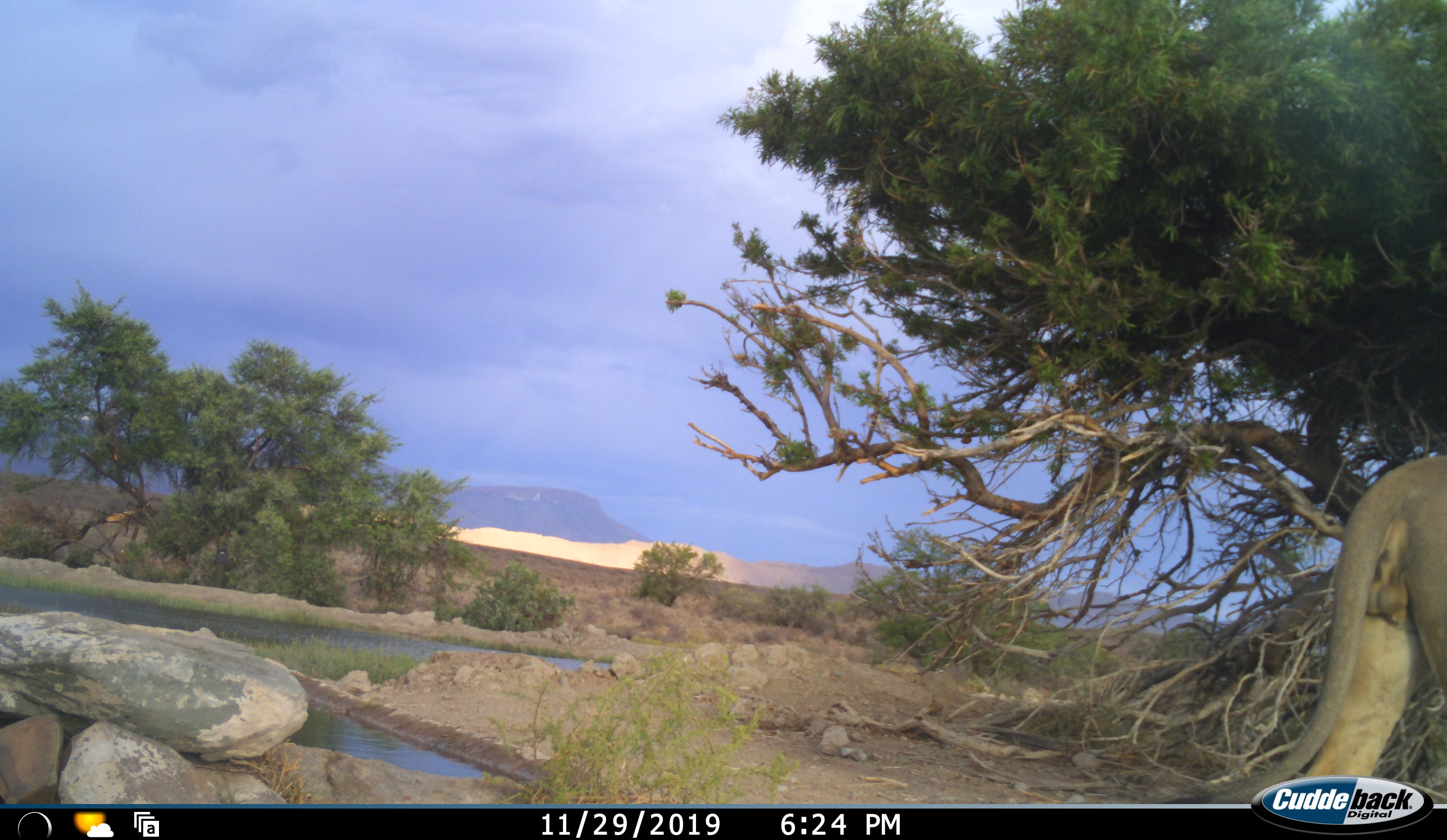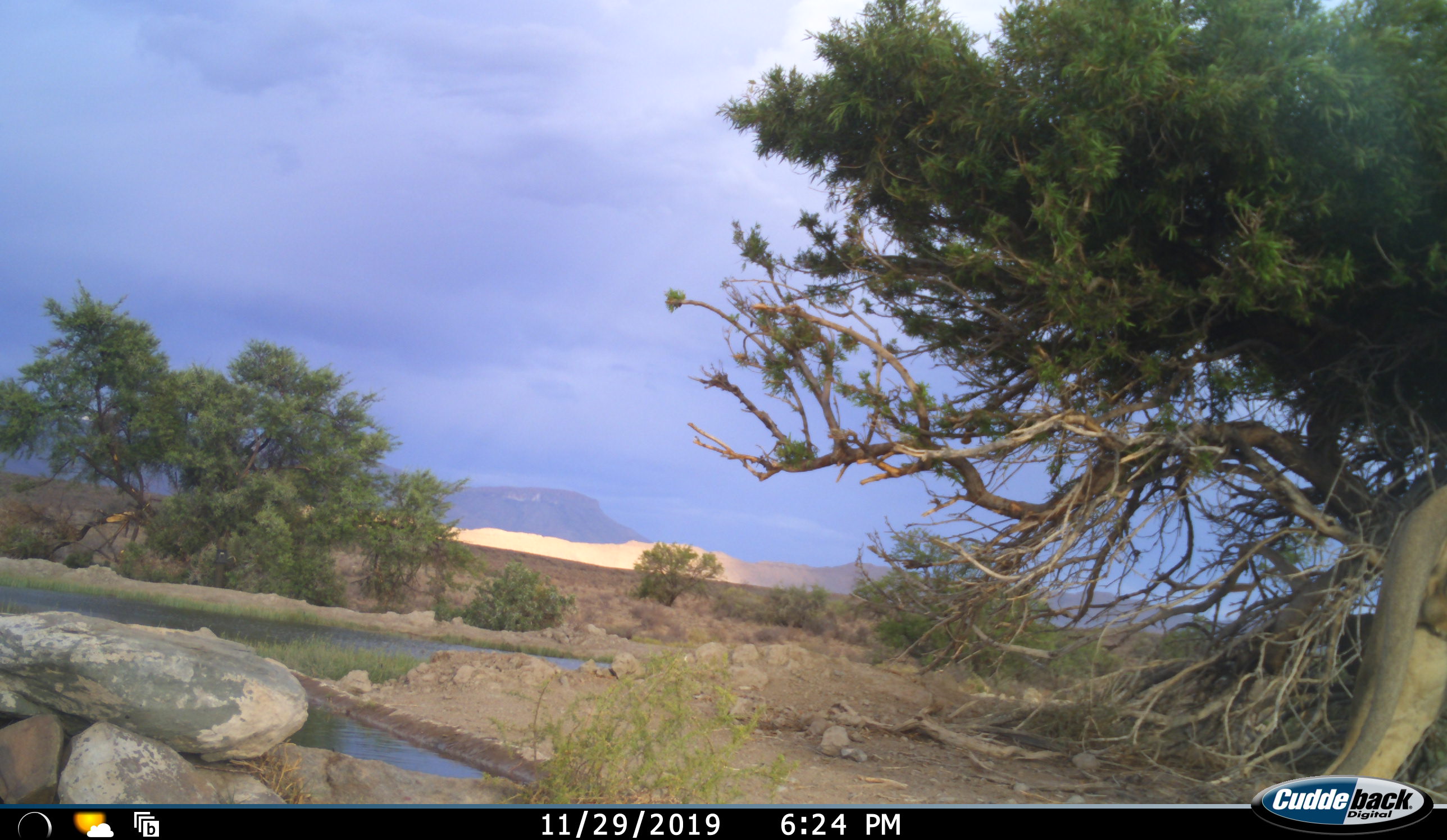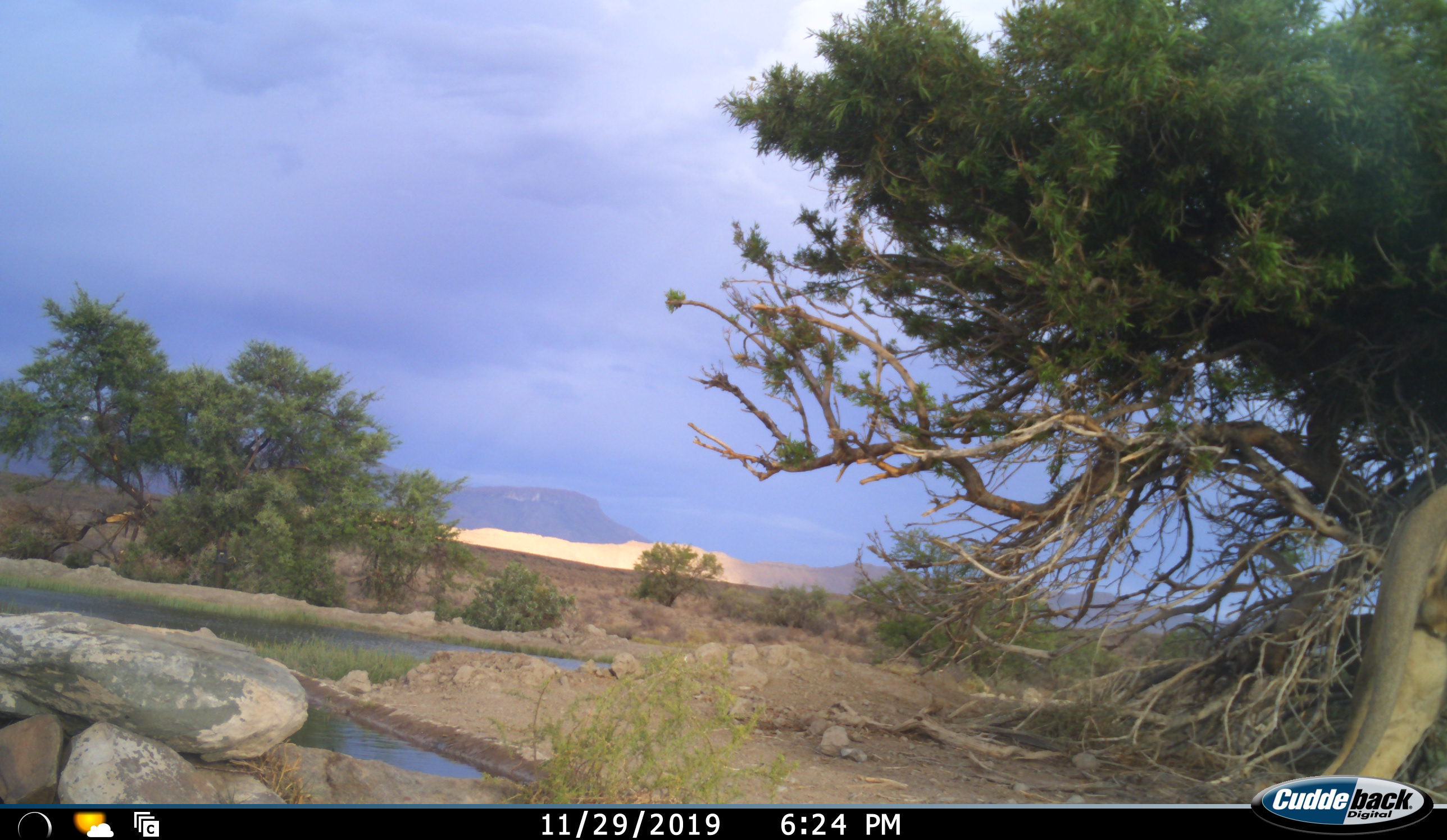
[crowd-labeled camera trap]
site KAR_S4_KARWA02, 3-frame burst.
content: unidentified animal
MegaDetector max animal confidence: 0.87